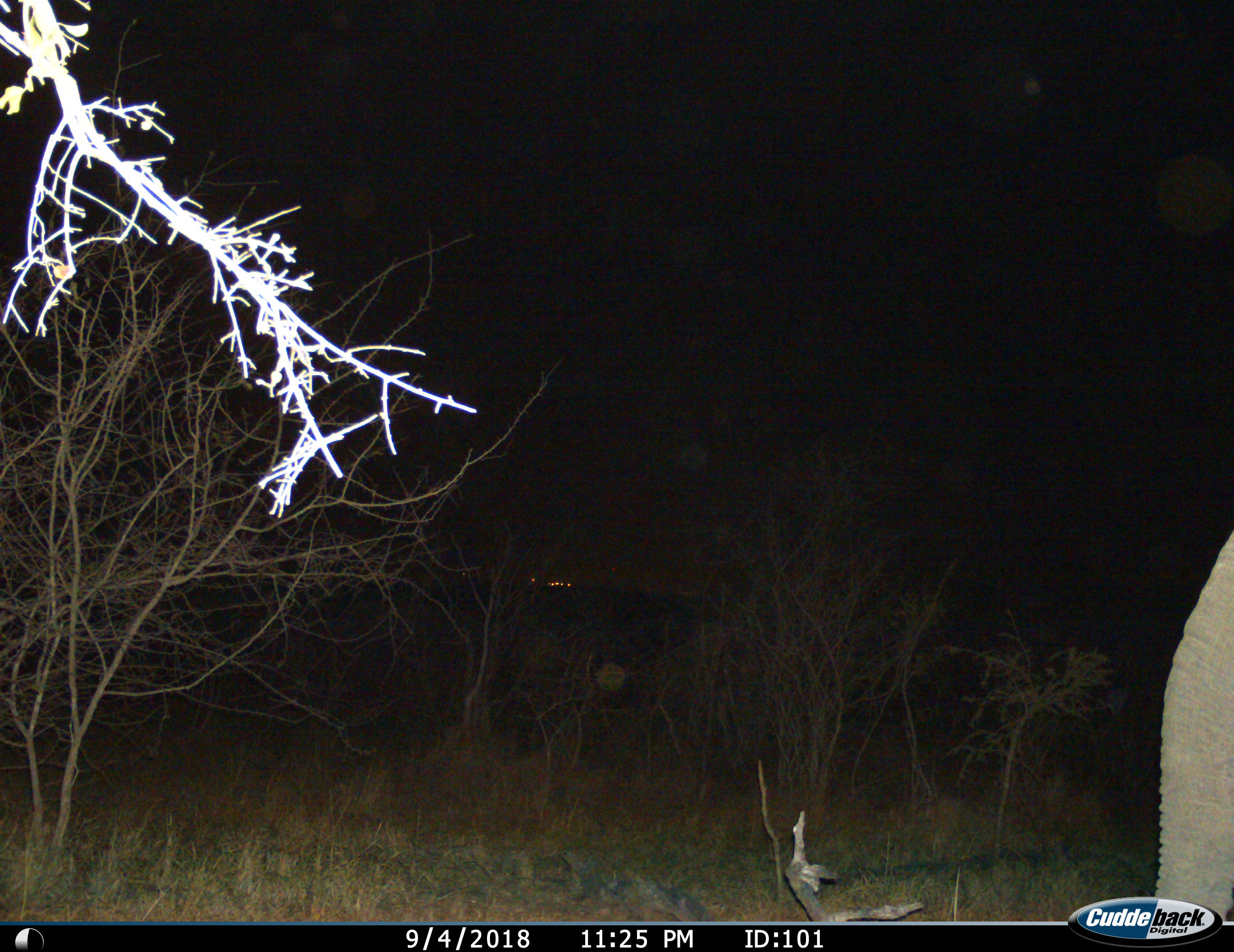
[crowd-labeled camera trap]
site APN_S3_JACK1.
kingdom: Animalia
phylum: Chordata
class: Mammalia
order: Proboscidea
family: Elephantidae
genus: Loxodonta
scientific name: Loxodonta africana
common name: african bush elephant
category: elephant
Elephant (african bush elephant) (Loxodonta africana), count 1. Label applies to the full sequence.